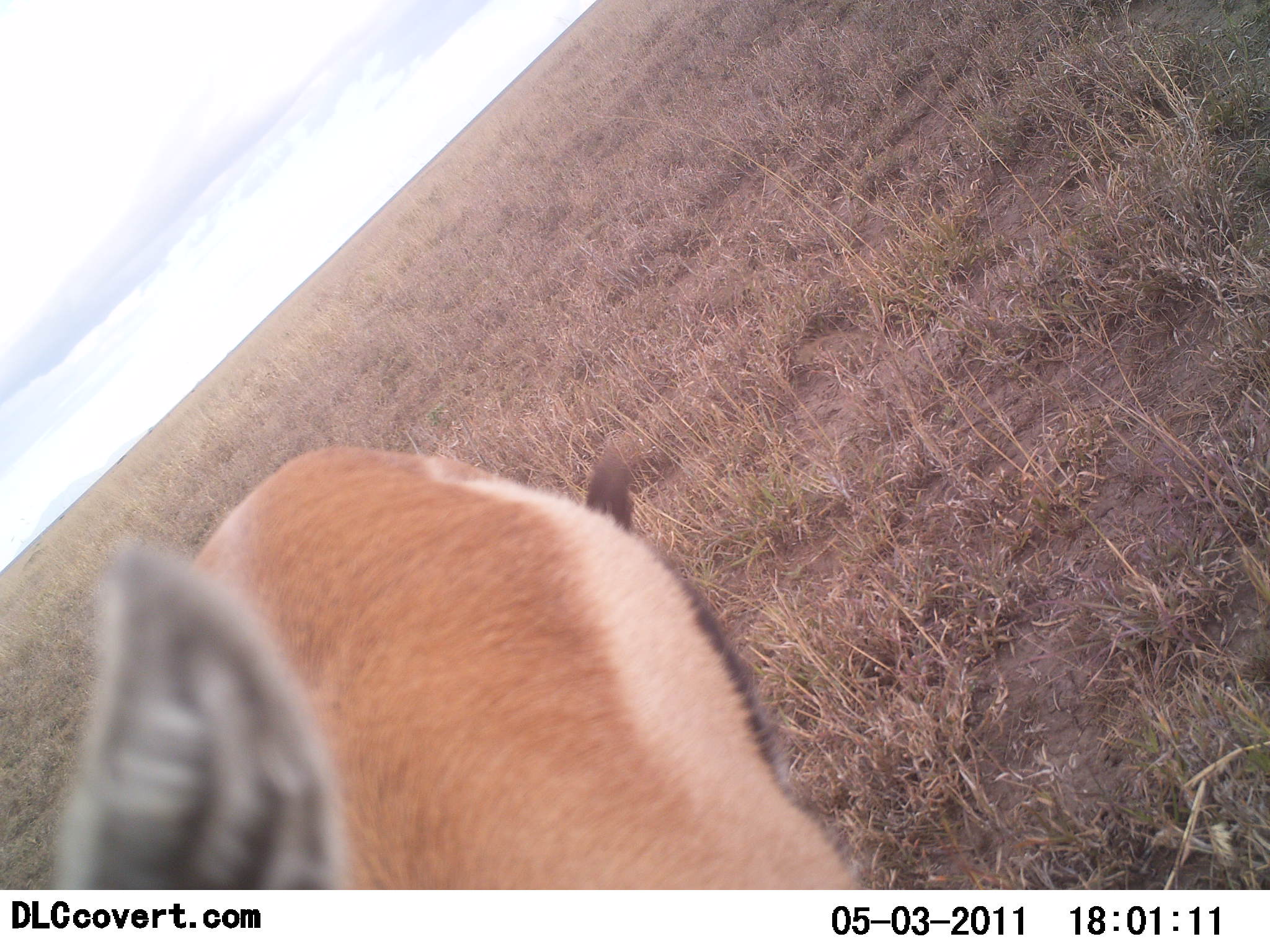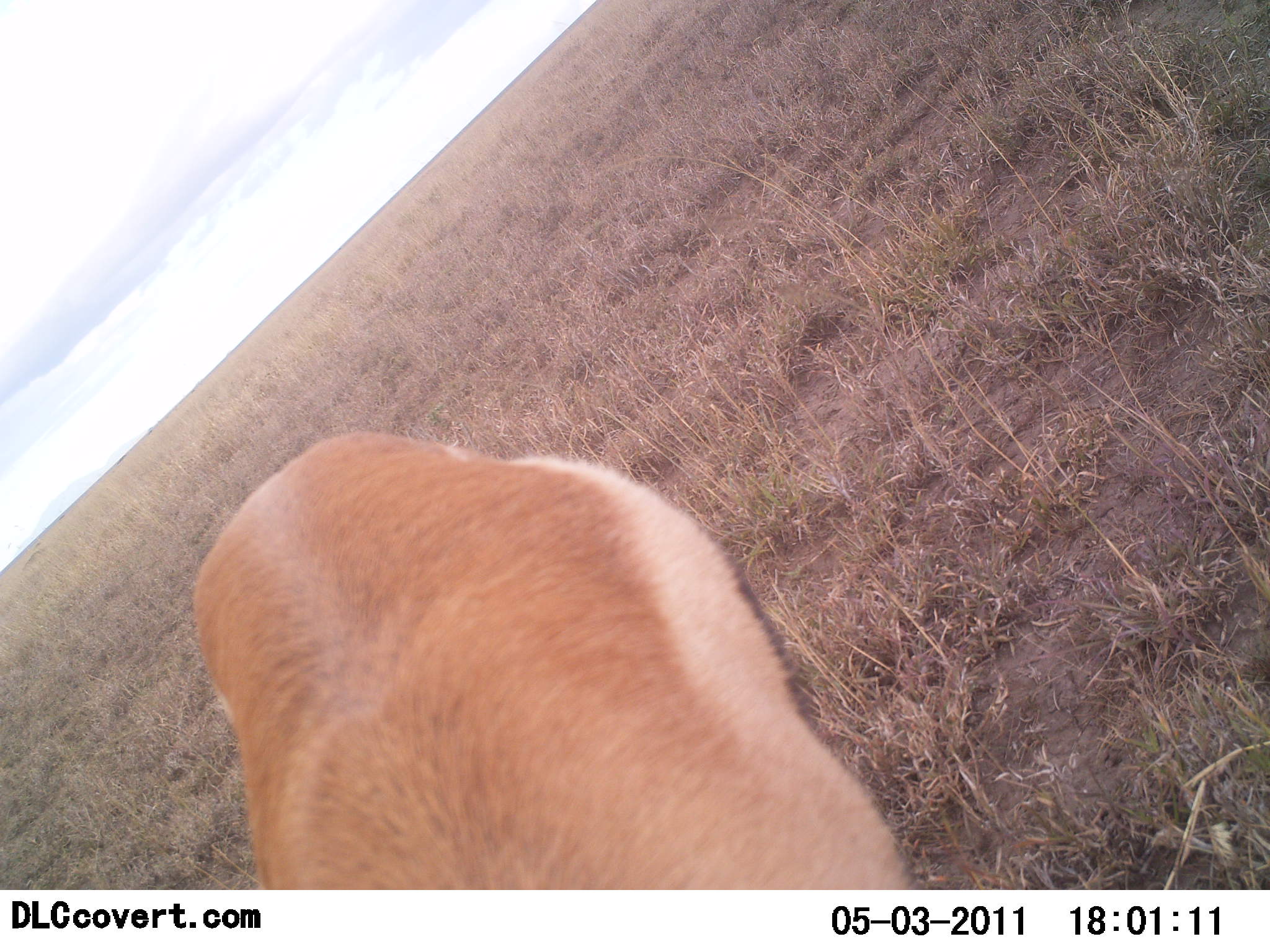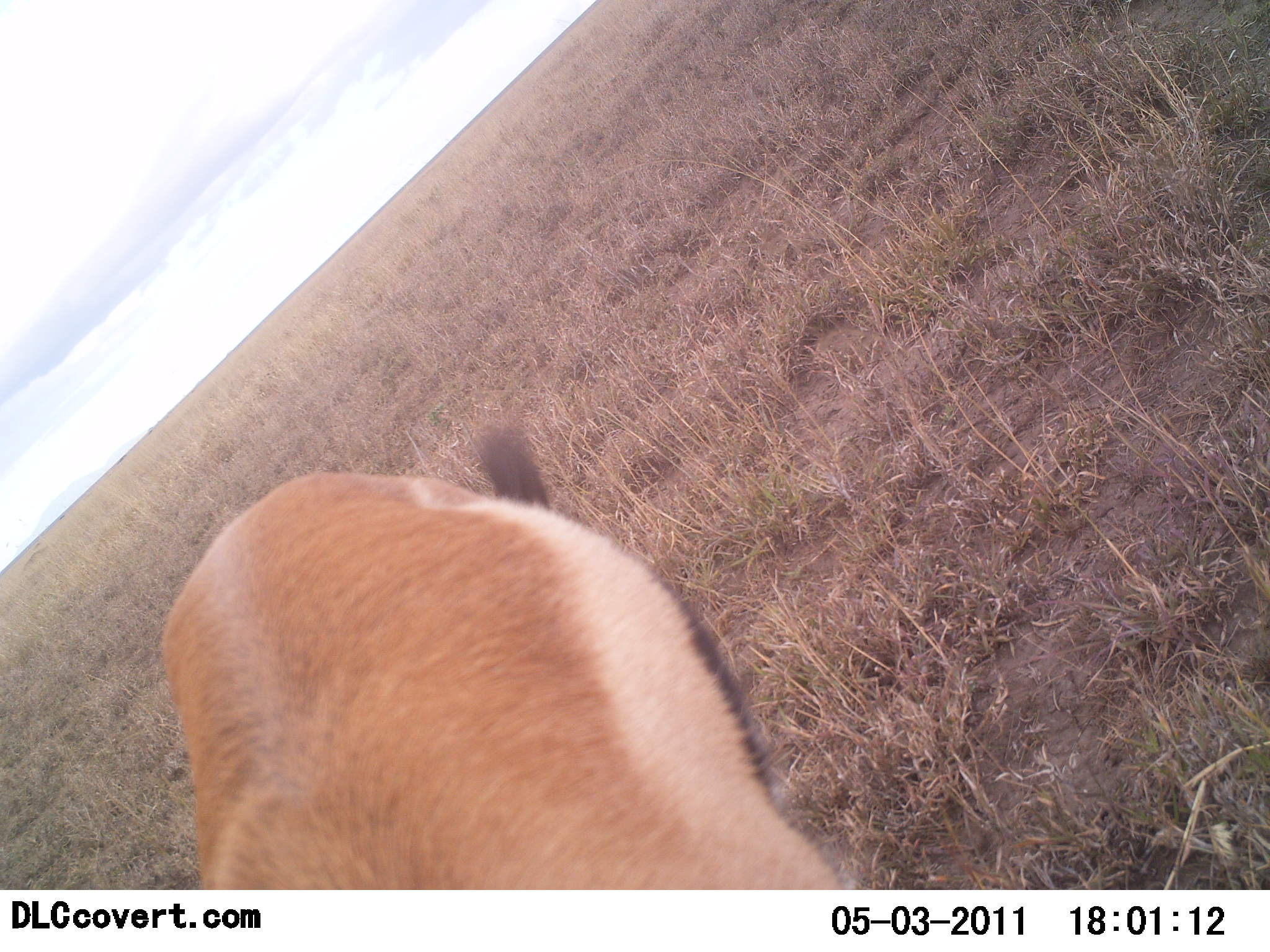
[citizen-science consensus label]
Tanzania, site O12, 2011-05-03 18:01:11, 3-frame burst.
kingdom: Animalia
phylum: Chordata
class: Mammalia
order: Artiodactyla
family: Bovidae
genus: Eudorcas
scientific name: Eudorcas thomsonii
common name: thomson's gazelle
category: gazellethomsons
Gazellethomsons (thomson's gazelle) (Eudorcas thomsonii), count 1. Behavior (volunteer vote fractions): standing 64%, resting 0%, moving 18%, interacting 0%. Young present (vote fraction): 0%. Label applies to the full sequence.